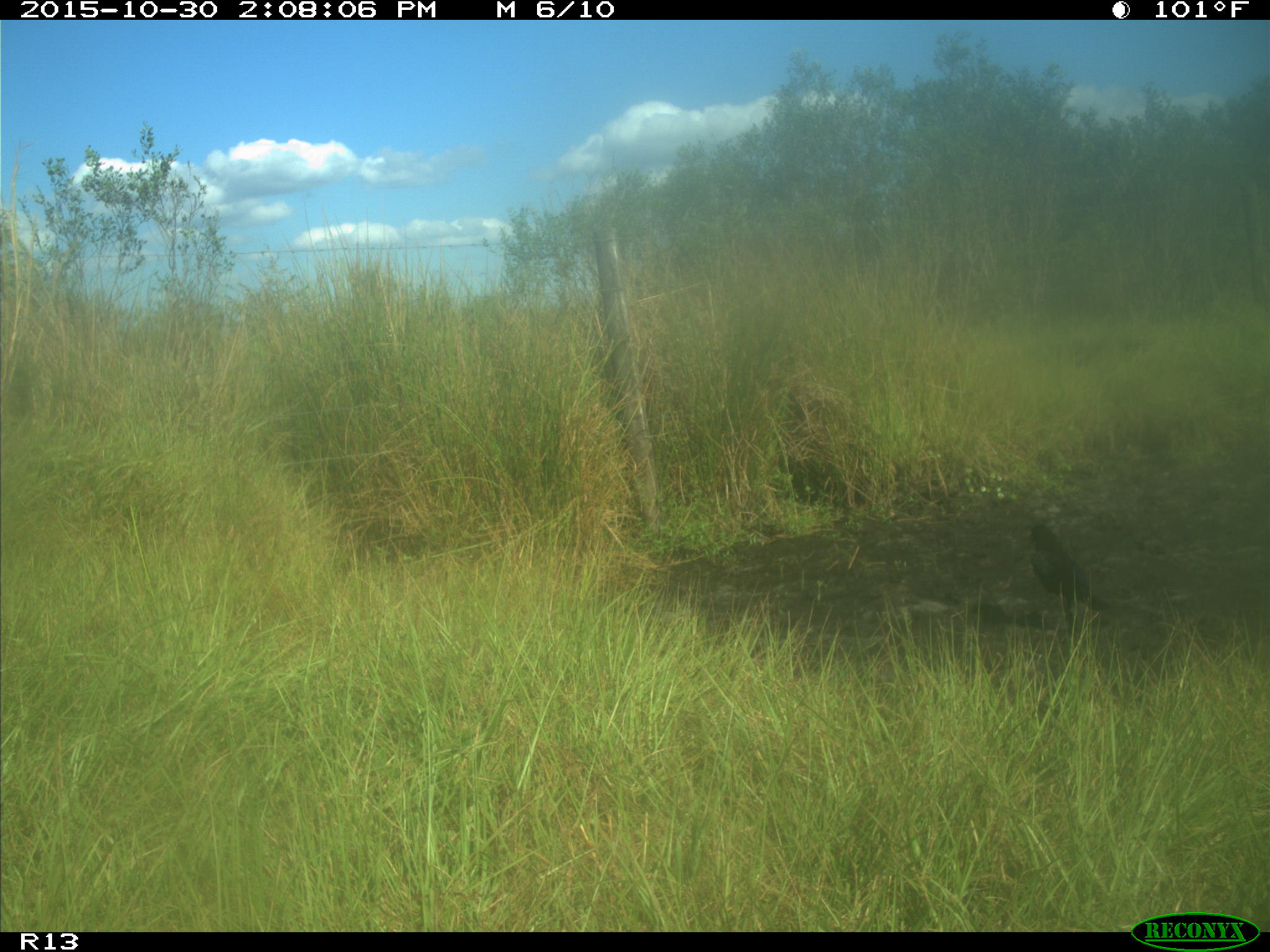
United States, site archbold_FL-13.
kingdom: Animalia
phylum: Chordata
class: Aves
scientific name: Aves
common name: birds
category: unidentified bird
Unidentified bird (birds) (Aves).